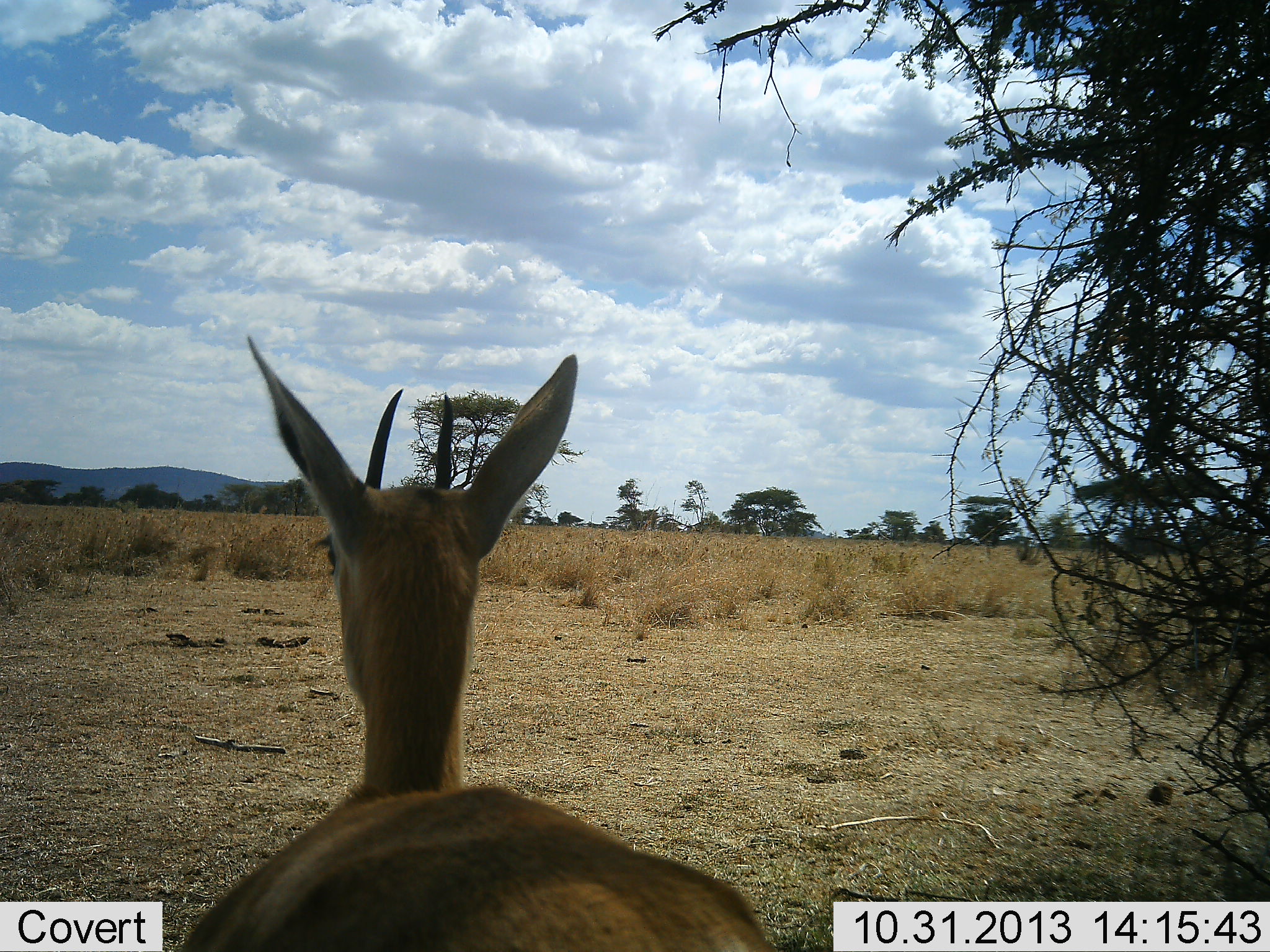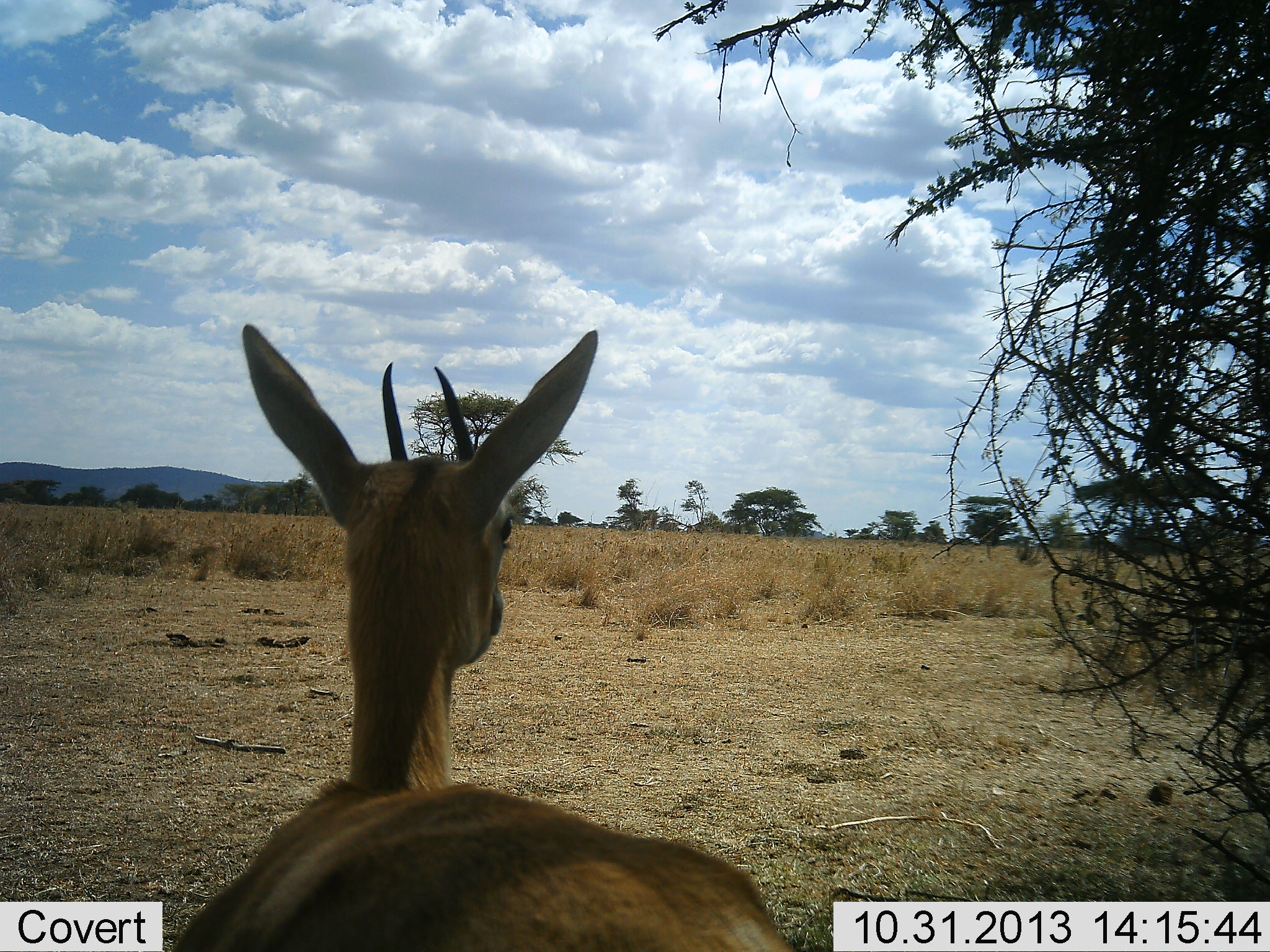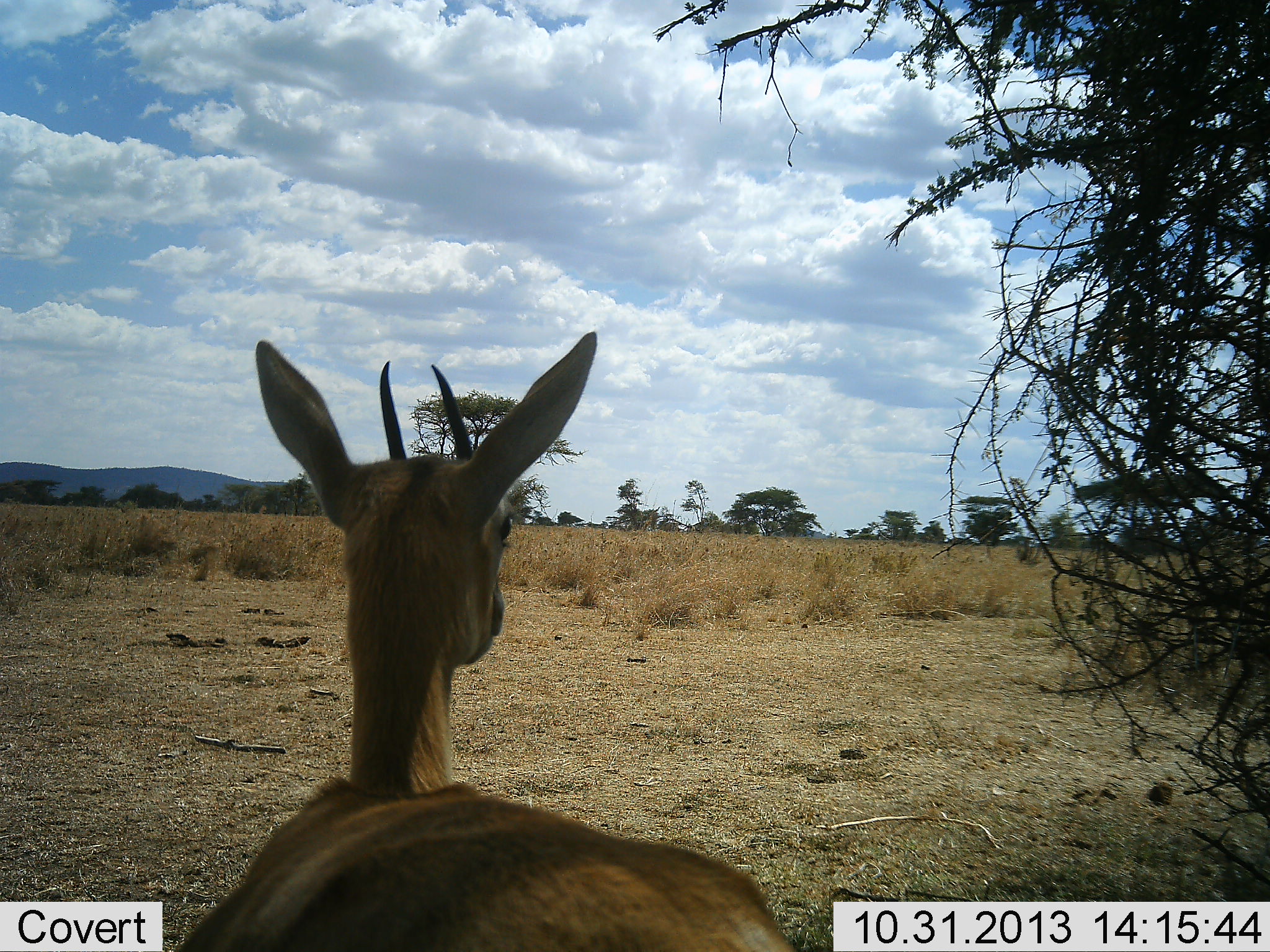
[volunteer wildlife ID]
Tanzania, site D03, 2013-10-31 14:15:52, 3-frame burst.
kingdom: Animalia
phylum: Chordata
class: Mammalia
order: Artiodactyla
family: Bovidae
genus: Eudorcas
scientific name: Eudorcas thomsonii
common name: thomson's gazelle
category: gazellethomsons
Gazellethomsons (thomson's gazelle) (Eudorcas thomsonii), count 1. Behavior (volunteer vote fractions): standing 90%, resting 10%, moving 0%, interacting 0%. Young present (vote fraction): 0%. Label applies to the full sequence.